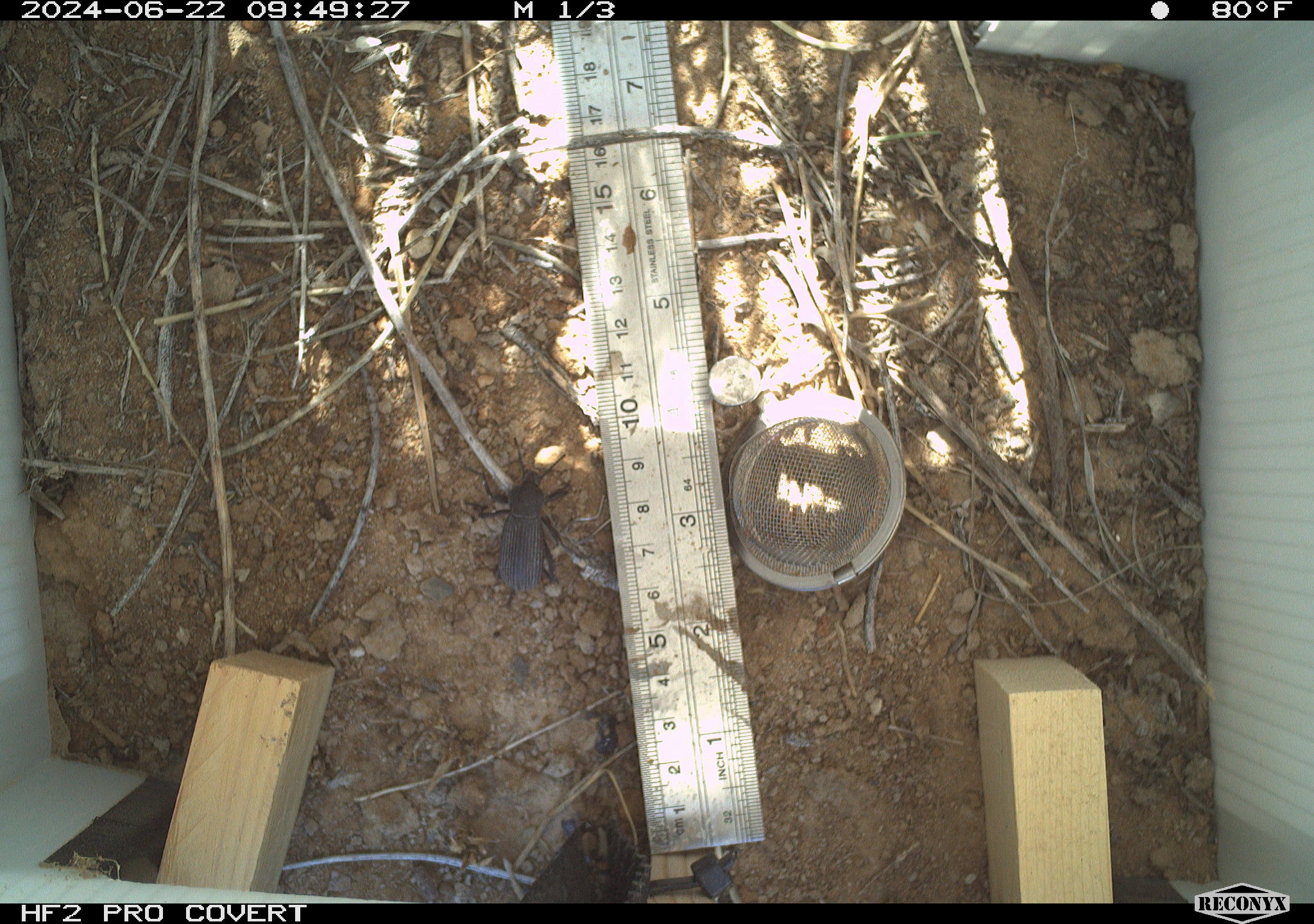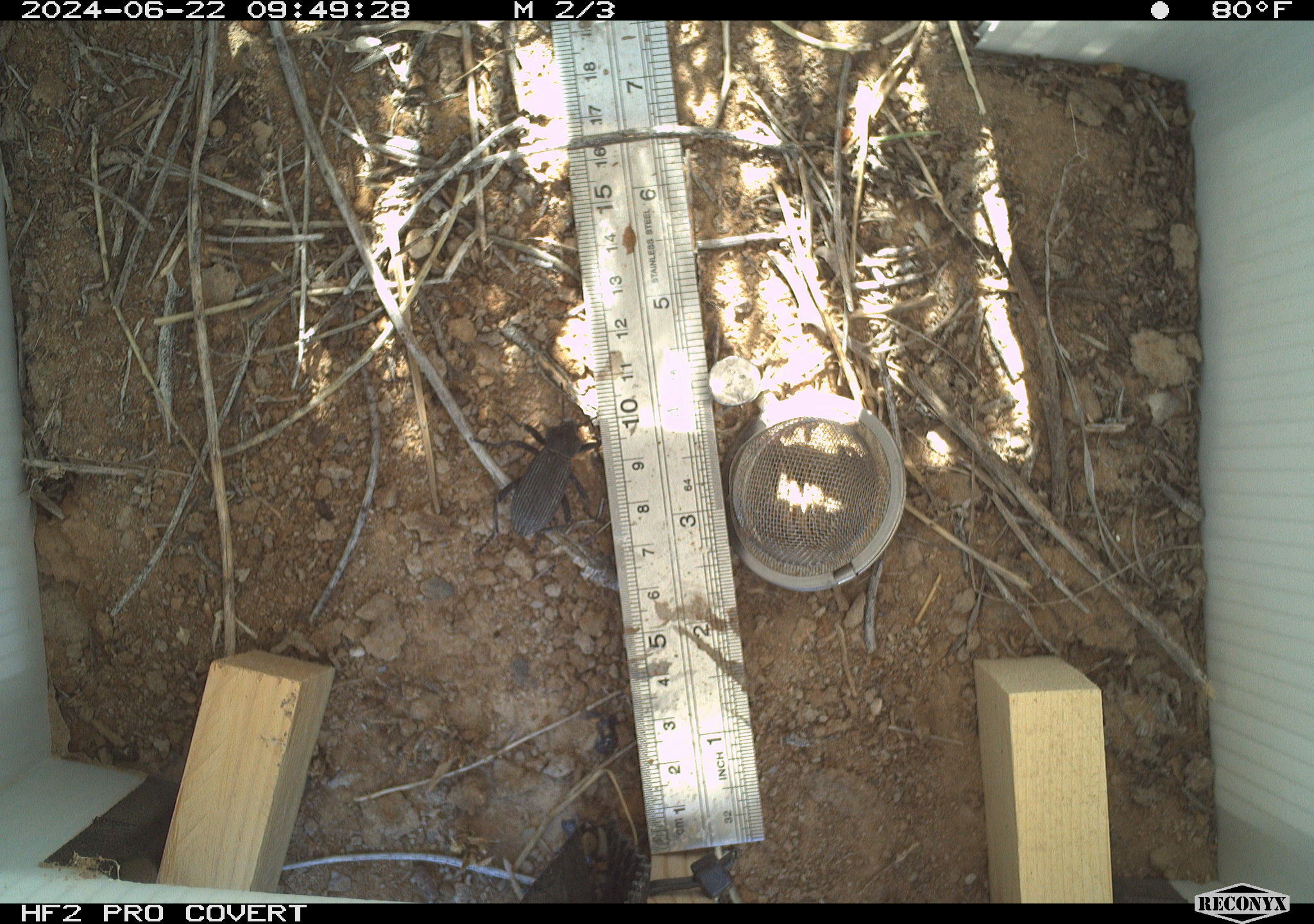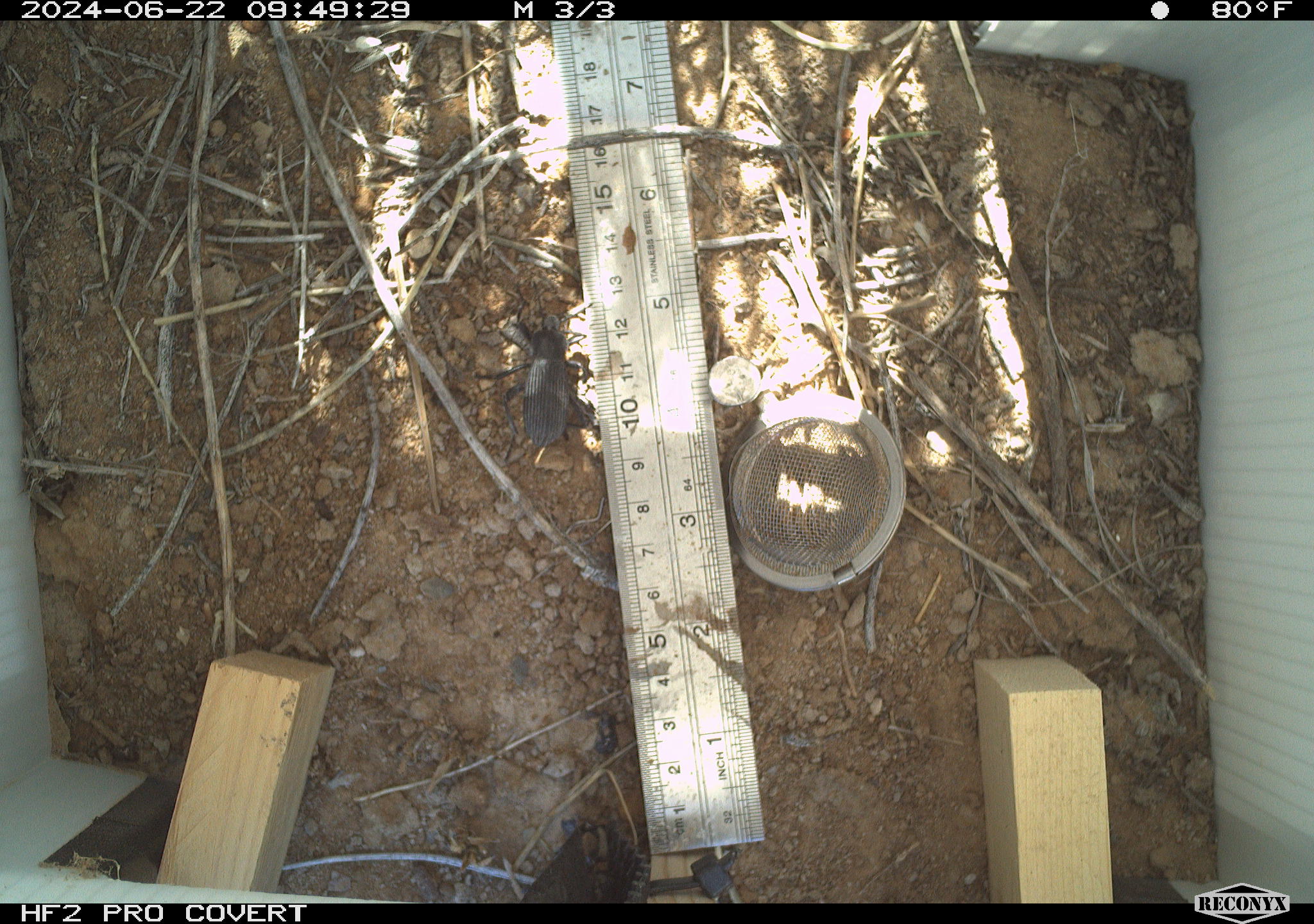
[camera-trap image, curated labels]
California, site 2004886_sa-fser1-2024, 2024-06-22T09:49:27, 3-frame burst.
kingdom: Animalia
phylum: Arthropoda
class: Insecta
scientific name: Insecta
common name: insect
Insect (Insecta).